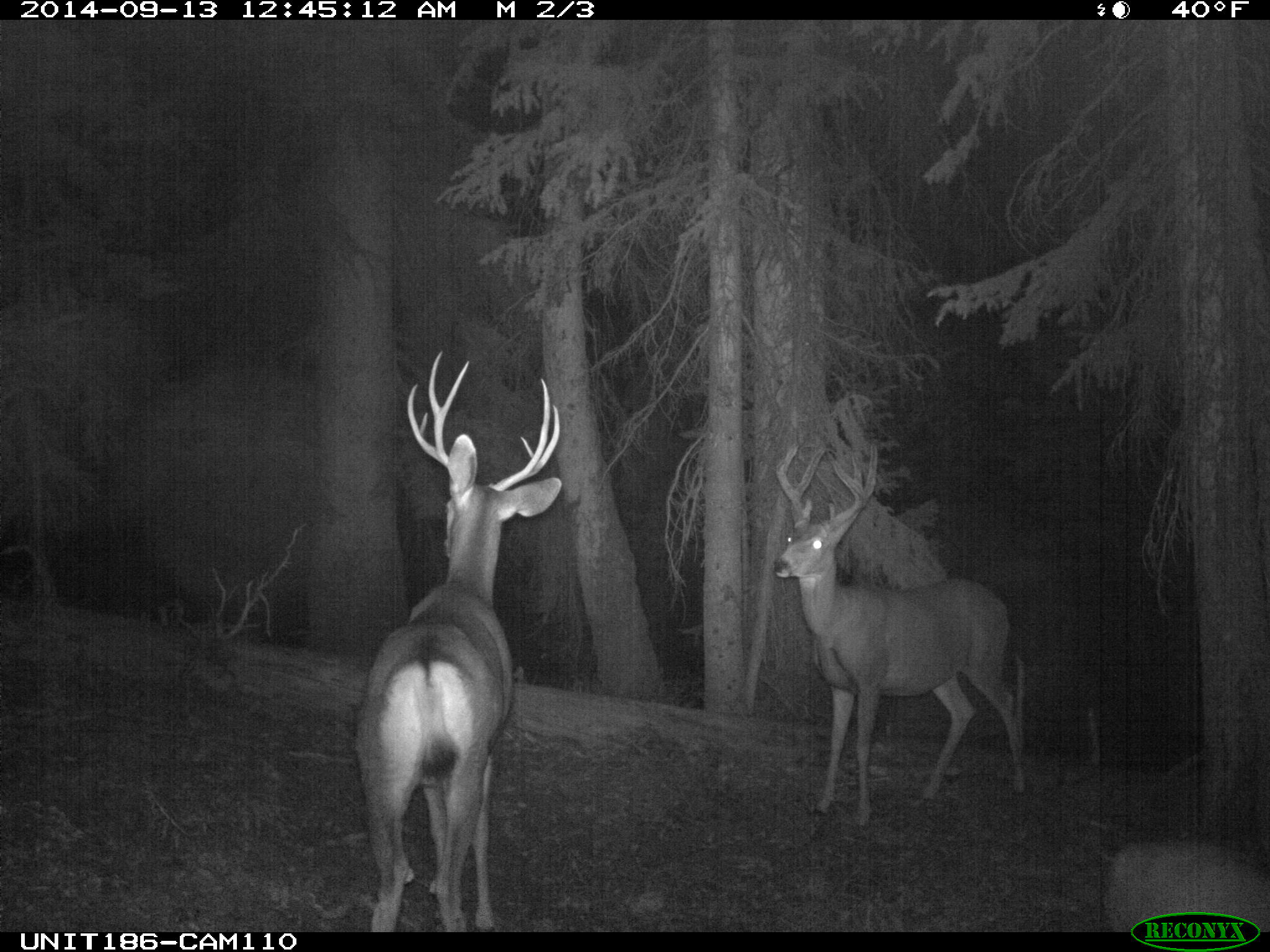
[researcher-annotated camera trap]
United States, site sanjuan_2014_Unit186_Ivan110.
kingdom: Animalia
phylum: Chordata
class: Mammalia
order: Artiodactyla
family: Cervidae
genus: Odocoileus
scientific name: Odocoileus hemionus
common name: mule deer